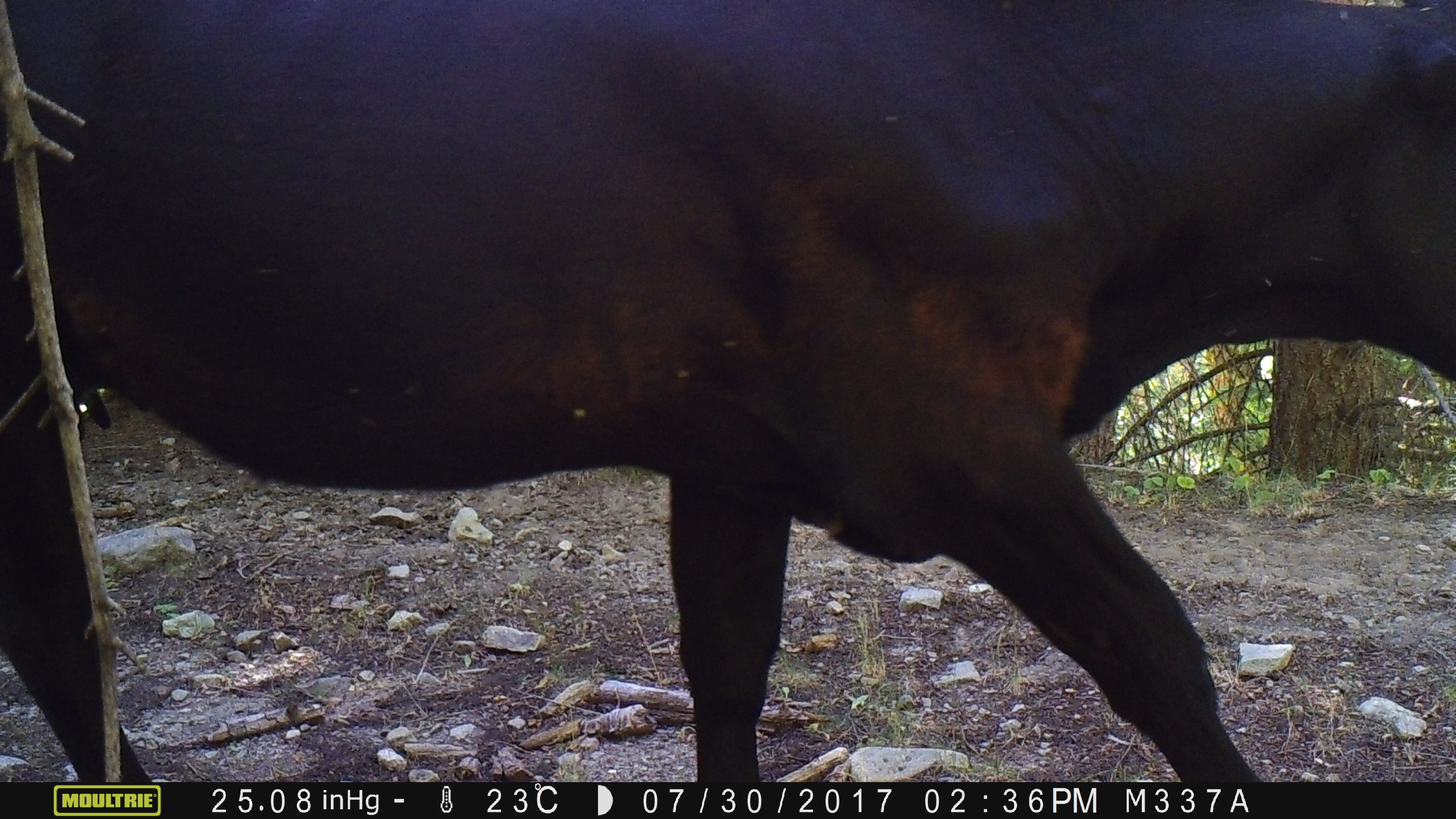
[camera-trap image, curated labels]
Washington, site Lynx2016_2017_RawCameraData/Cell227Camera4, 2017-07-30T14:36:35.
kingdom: Animalia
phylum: Chordata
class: Mammalia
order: Artiodactyla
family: Bovidae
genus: Bos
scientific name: Bos taurus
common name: domestic cattle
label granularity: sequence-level